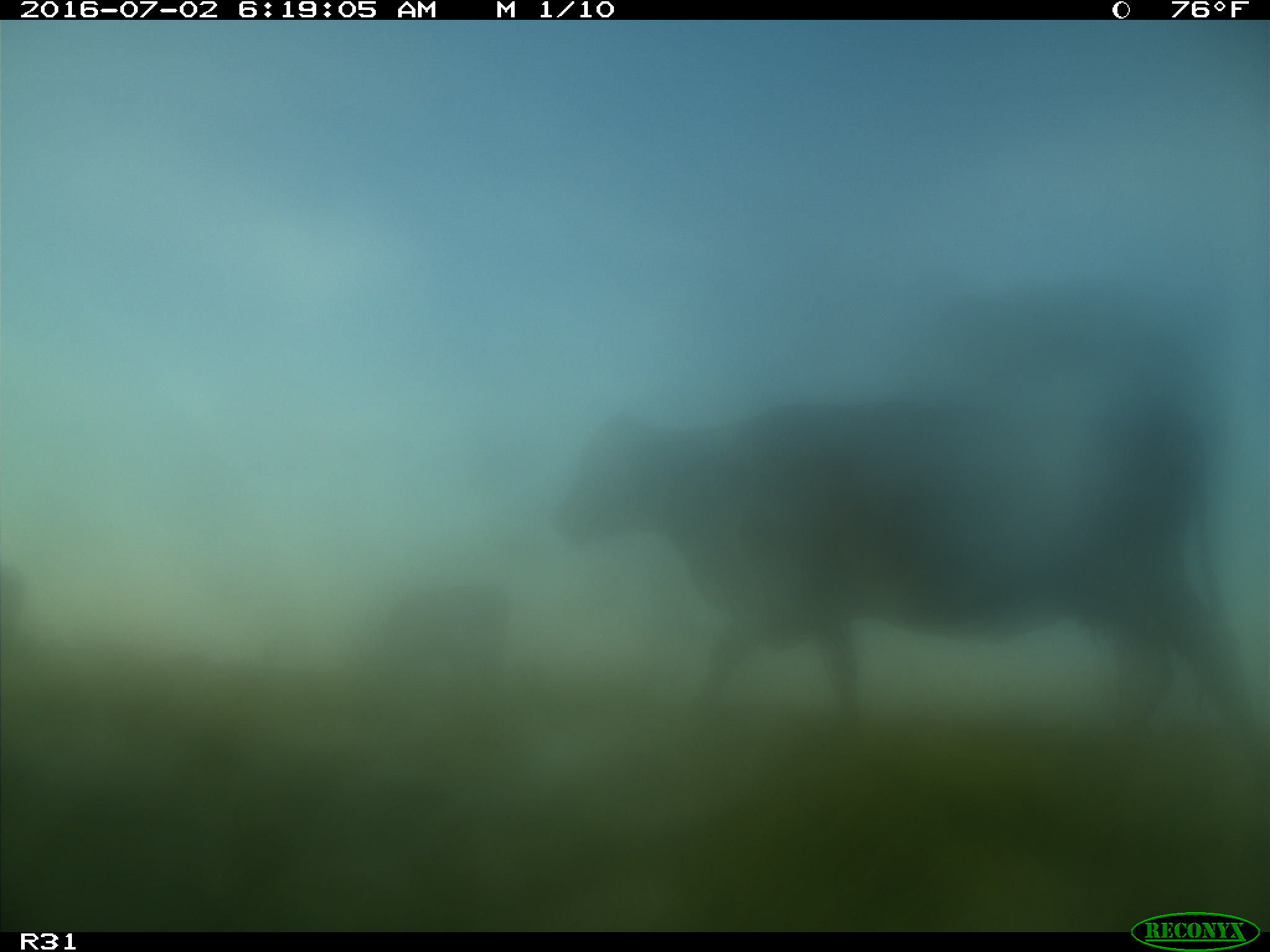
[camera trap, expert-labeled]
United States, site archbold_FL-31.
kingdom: Animalia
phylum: Chordata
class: Mammalia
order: Artiodactyla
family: Bovidae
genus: Bos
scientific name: Bos taurus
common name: domestic cow